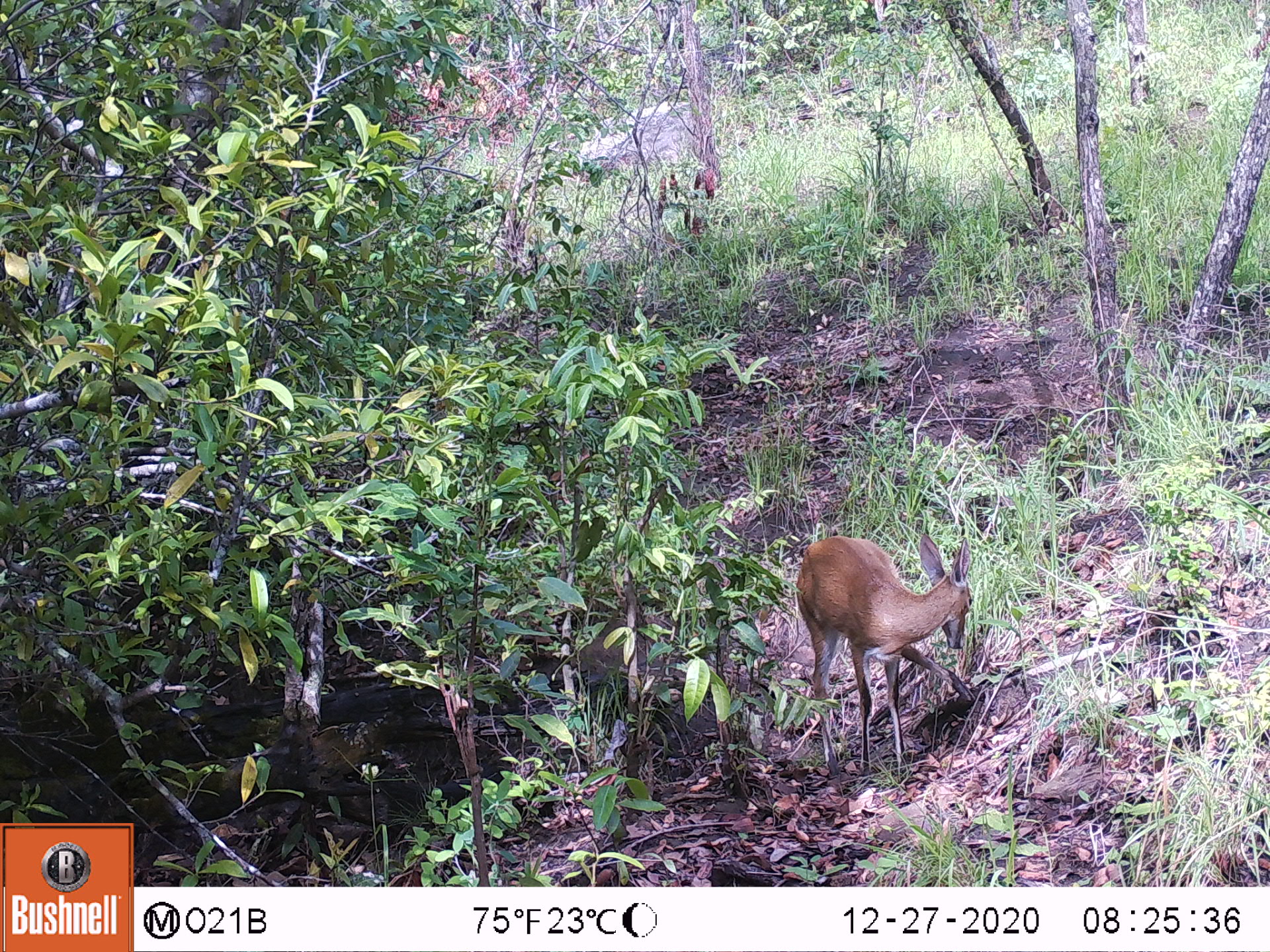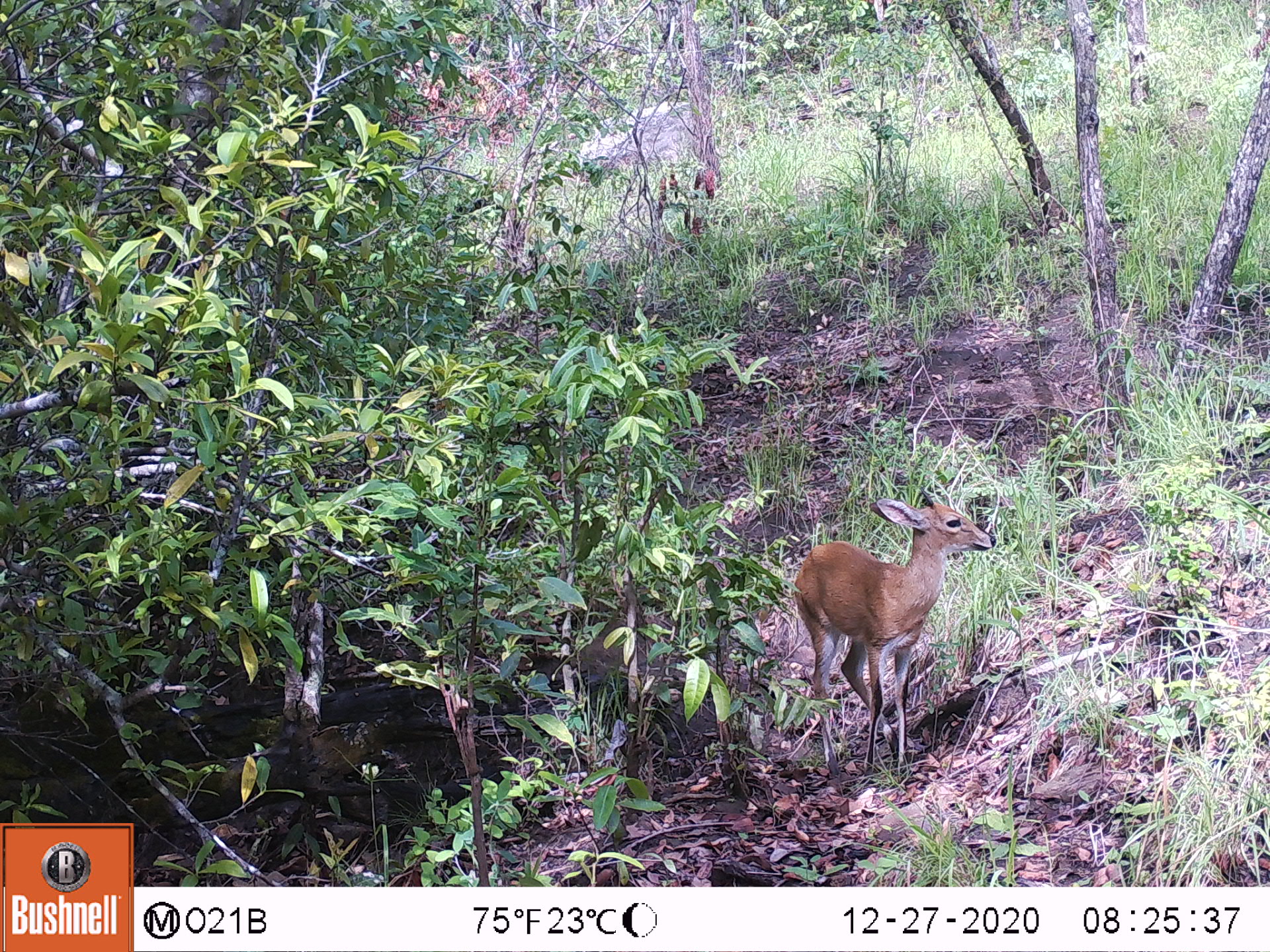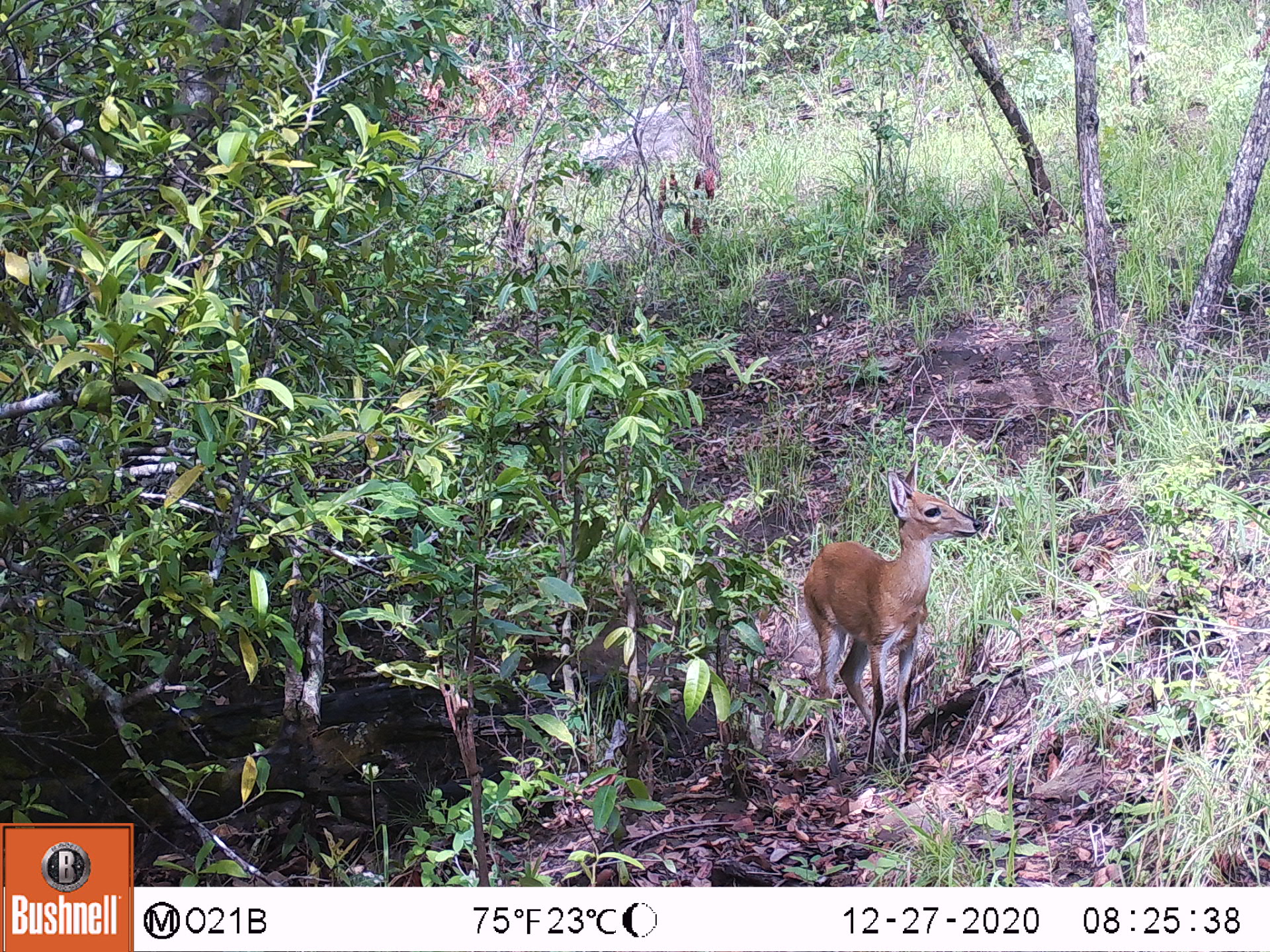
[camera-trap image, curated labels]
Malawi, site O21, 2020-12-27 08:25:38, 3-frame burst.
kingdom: Animalia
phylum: Chordata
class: Mammalia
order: Artiodactyla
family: Bovidae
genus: Sylvicapra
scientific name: Sylvicapra grimmia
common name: common duiker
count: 1